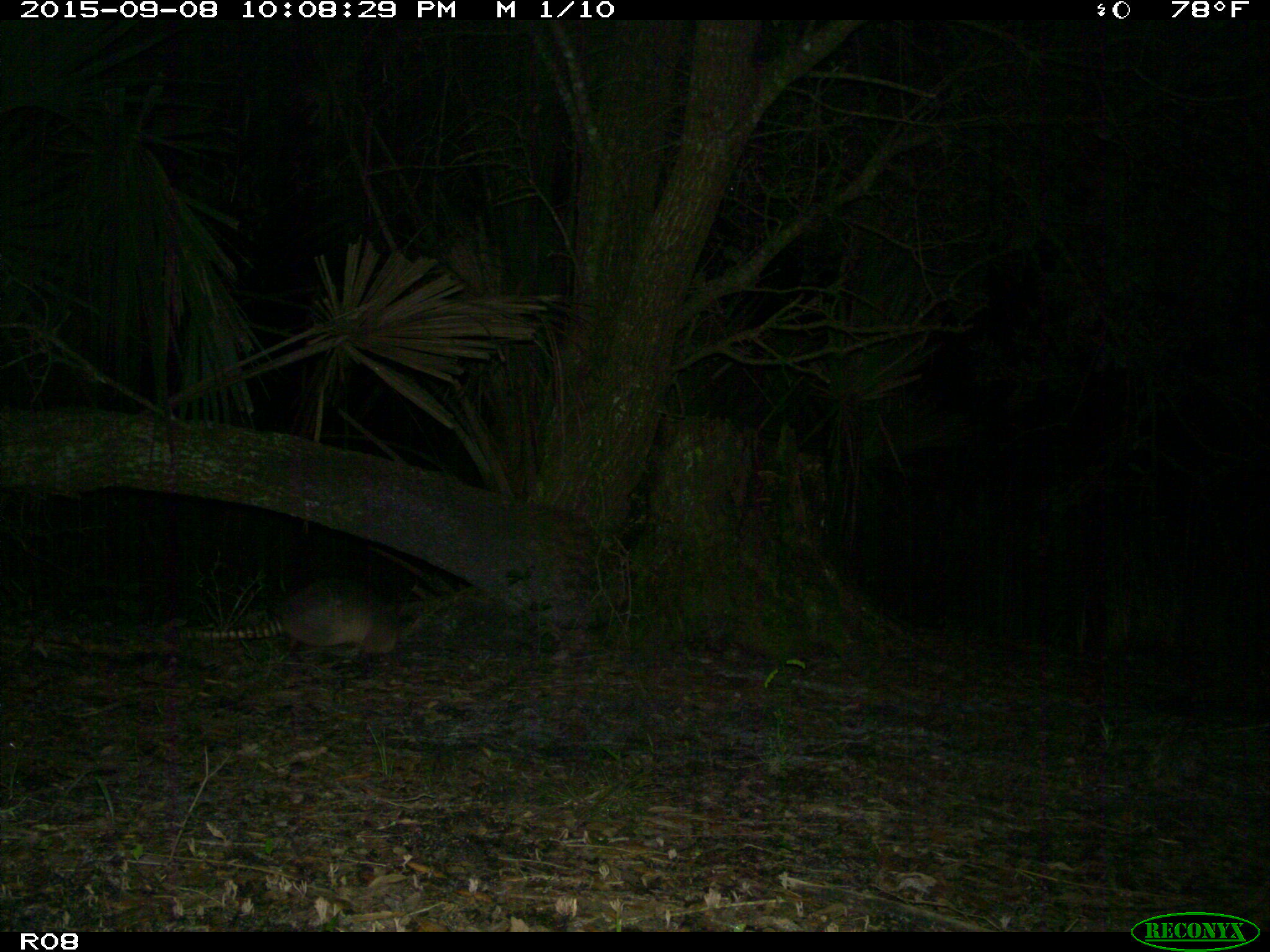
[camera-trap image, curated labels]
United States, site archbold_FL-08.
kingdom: Animalia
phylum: Chordata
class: Mammalia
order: Cingulata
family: Dasypodidae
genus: Dasypus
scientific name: Dasypus novemcinctus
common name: nine-banded armadillo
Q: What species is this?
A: Dasypus novemcinctus (nine-banded armadillo).